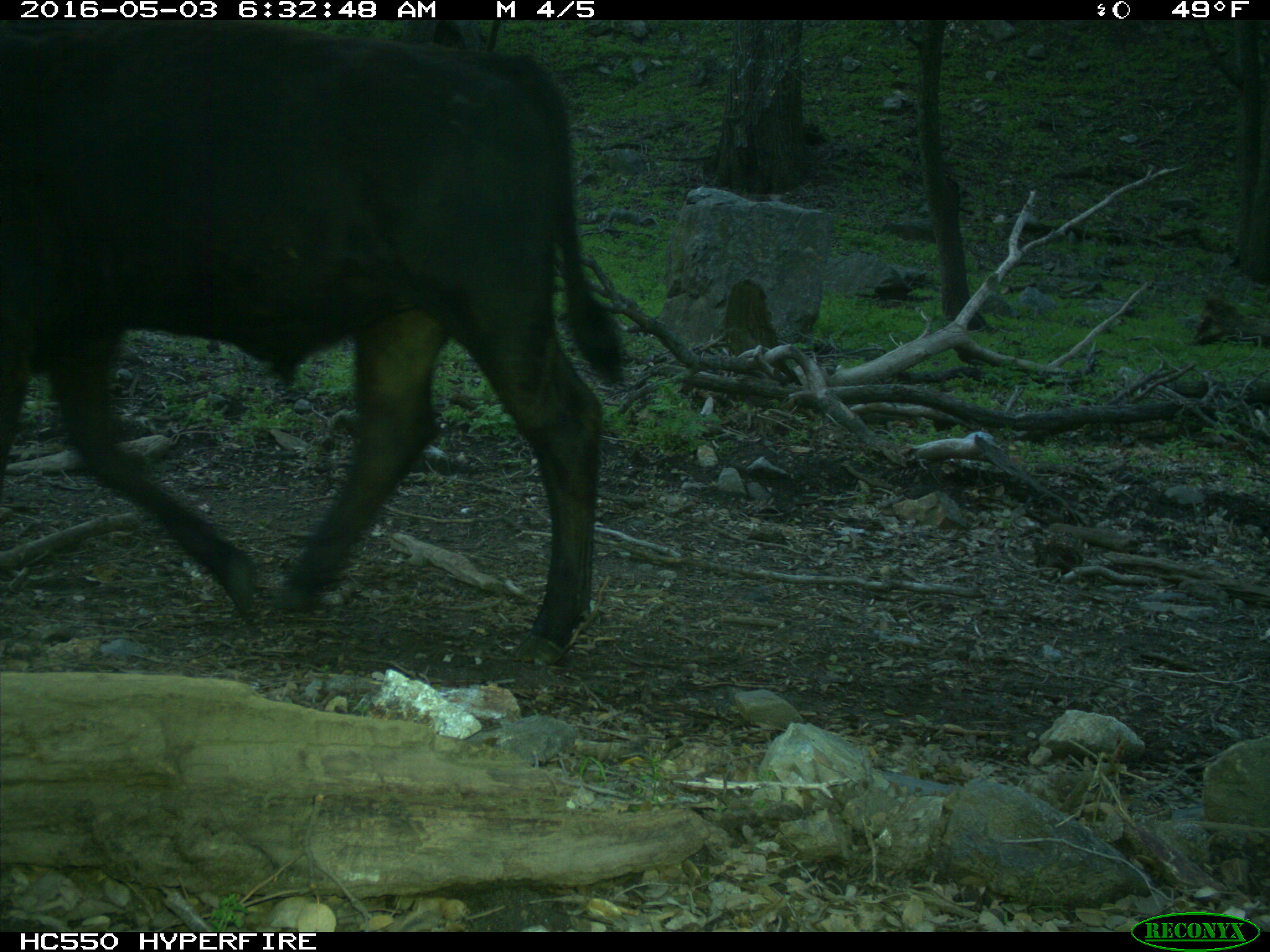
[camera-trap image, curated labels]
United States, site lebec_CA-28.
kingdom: Animalia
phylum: Chordata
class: Mammalia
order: Artiodactyla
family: Bovidae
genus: Bos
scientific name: Bos taurus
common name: domestic cow